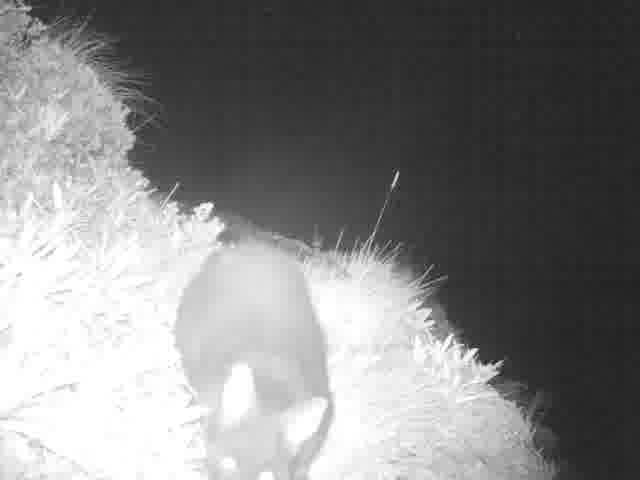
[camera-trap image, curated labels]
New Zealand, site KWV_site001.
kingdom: Animalia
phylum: Chordata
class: Mammalia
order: Diprotodontia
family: Phalangeridae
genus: Trichosurus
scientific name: Trichosurus vulpecula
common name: common brushtail possum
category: possum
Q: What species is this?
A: Possum (common brushtail possum) (Trichosurus vulpecula).